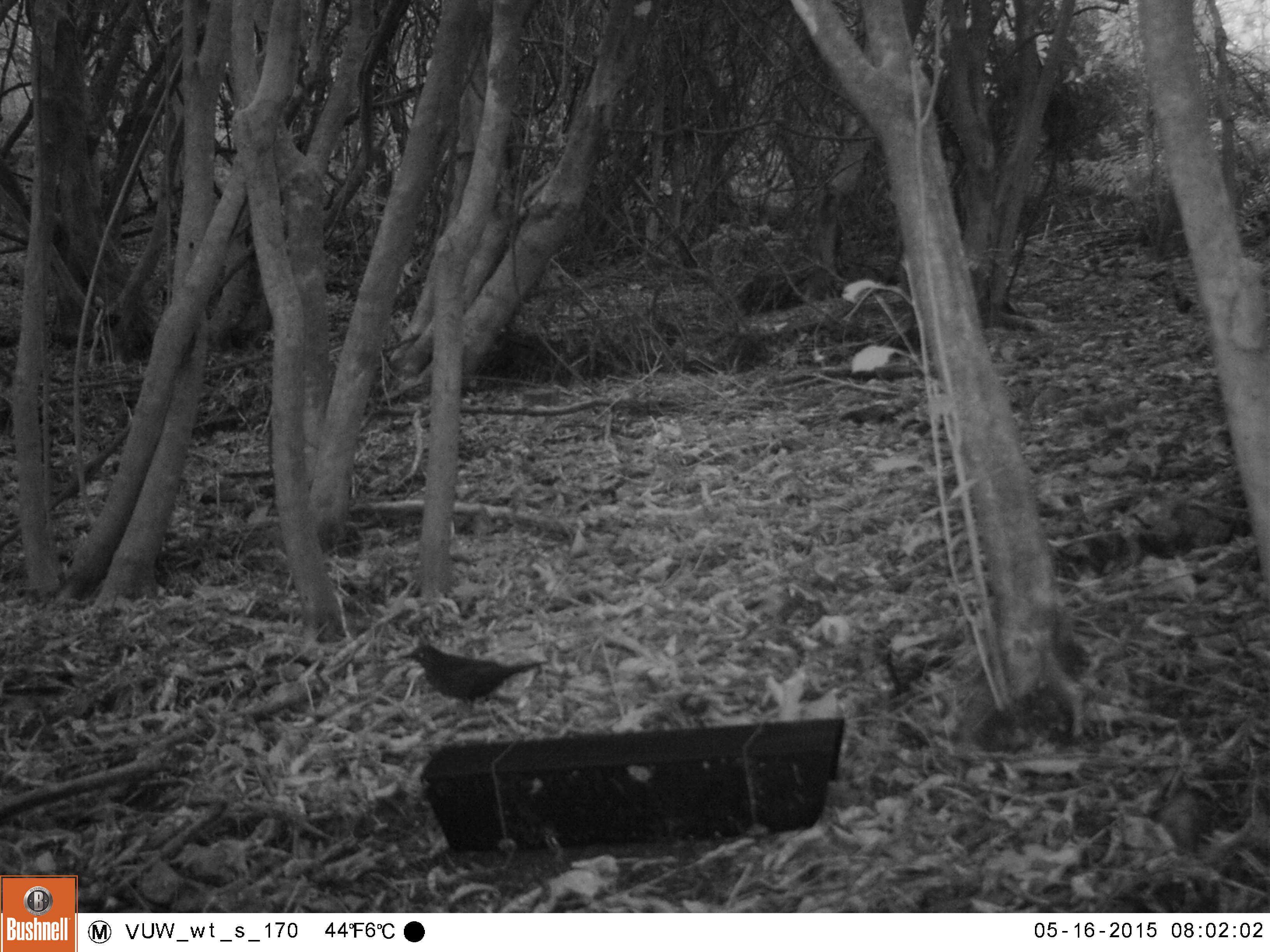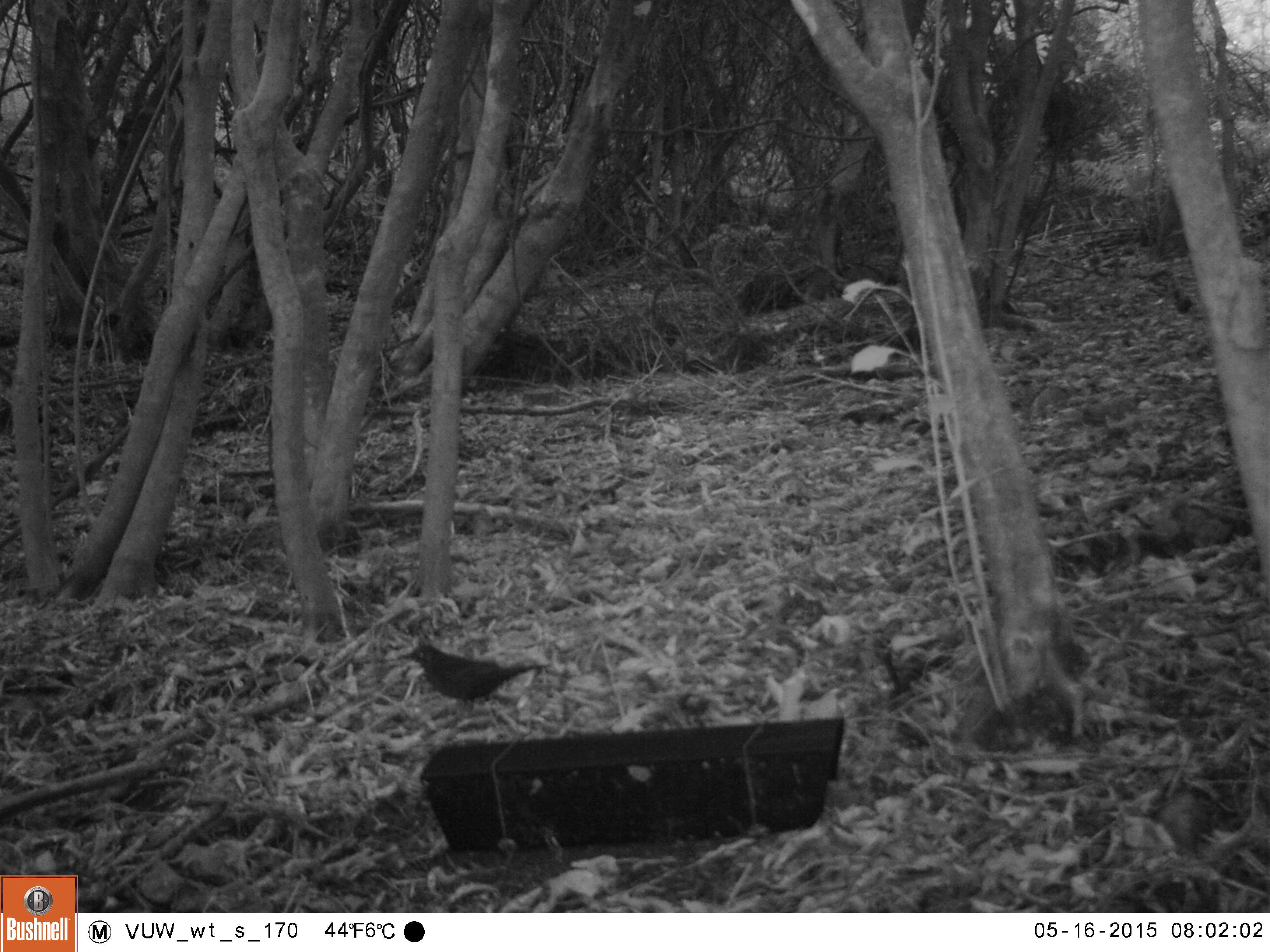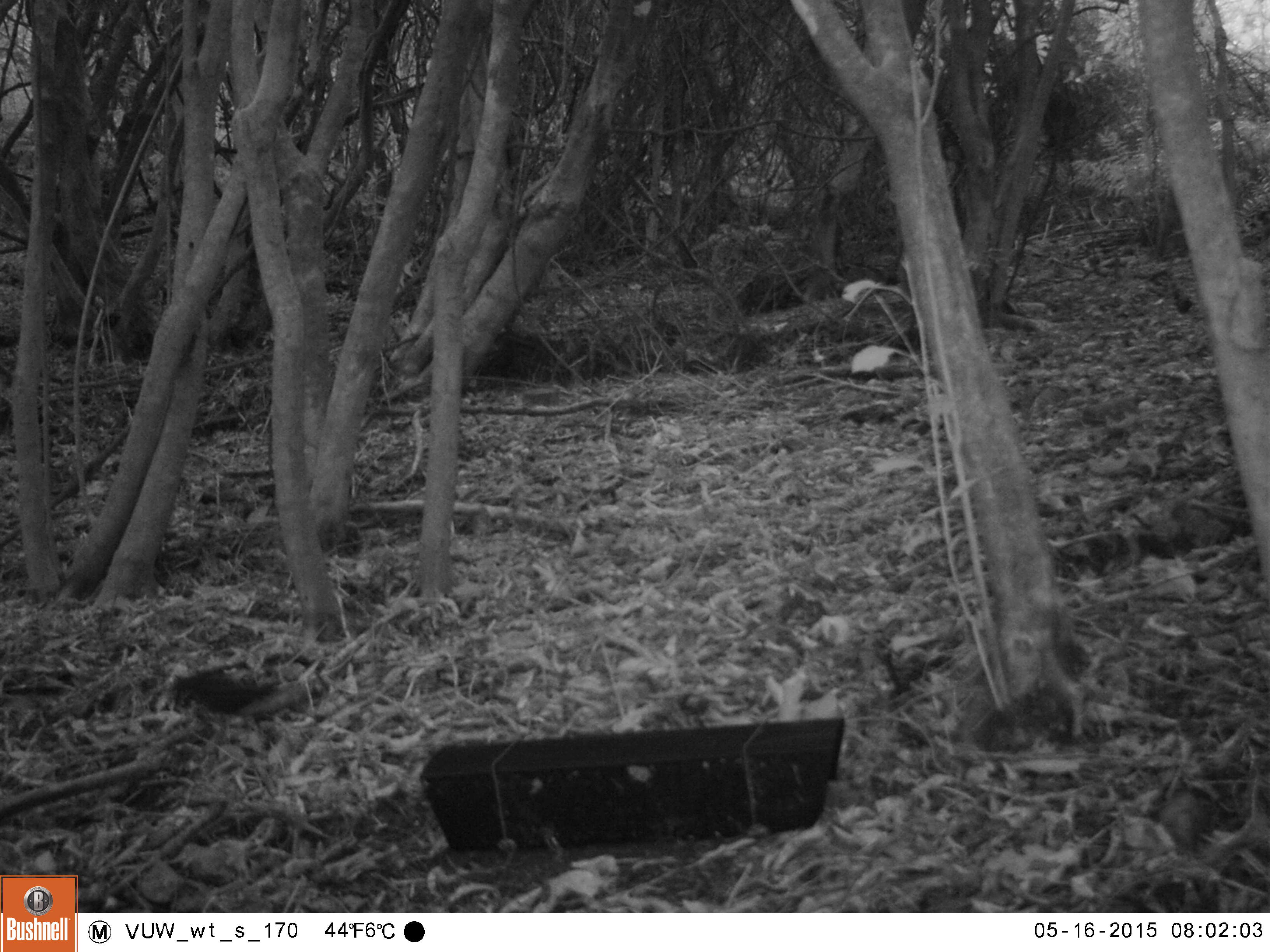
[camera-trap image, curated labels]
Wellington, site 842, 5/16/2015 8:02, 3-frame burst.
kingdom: Animalia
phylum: Chordata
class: Aves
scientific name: Aves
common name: bird